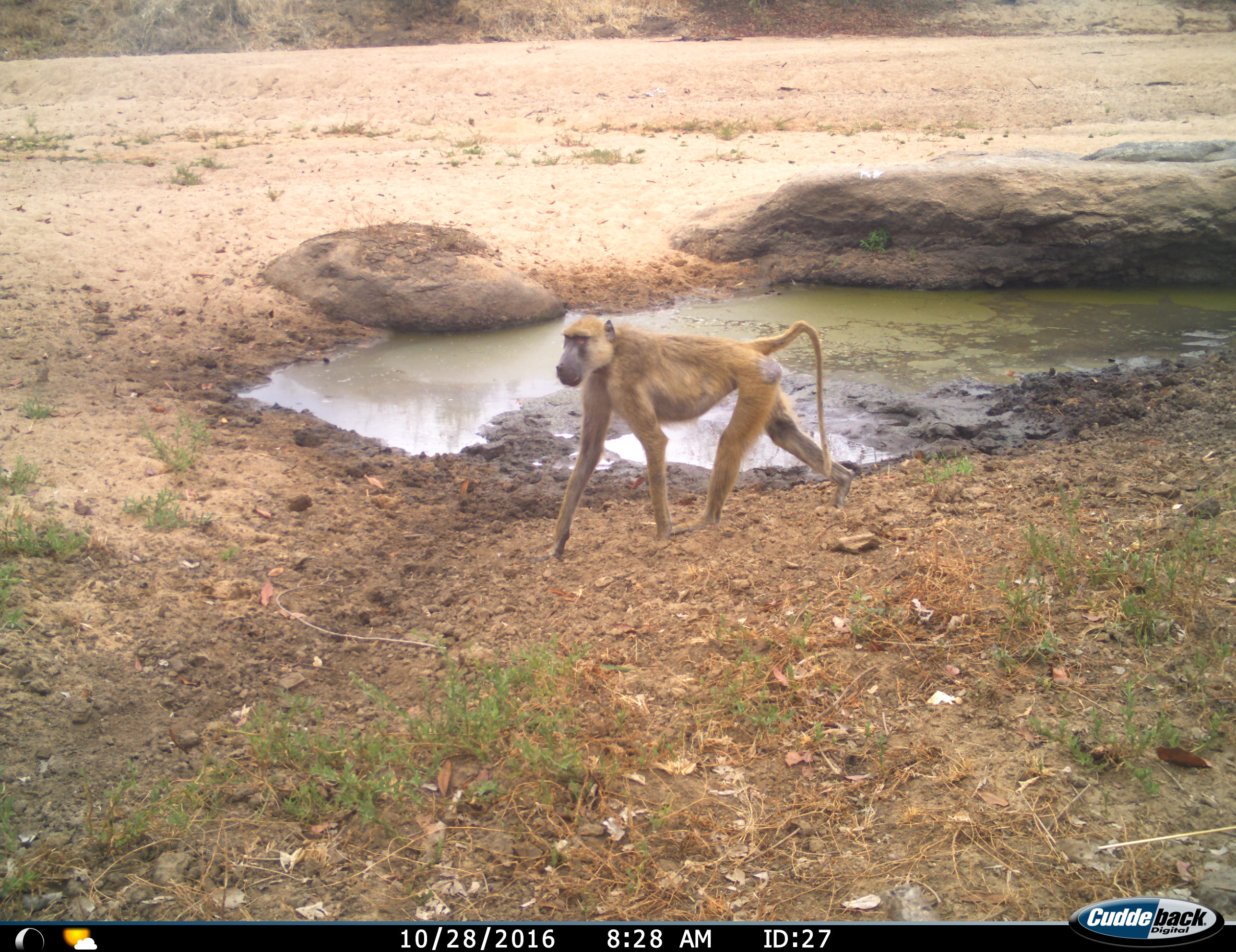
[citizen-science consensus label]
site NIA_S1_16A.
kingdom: Animalia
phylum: Chordata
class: Mammalia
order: Primates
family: Cercopithecidae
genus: Papio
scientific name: Papio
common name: baboon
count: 1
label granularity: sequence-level